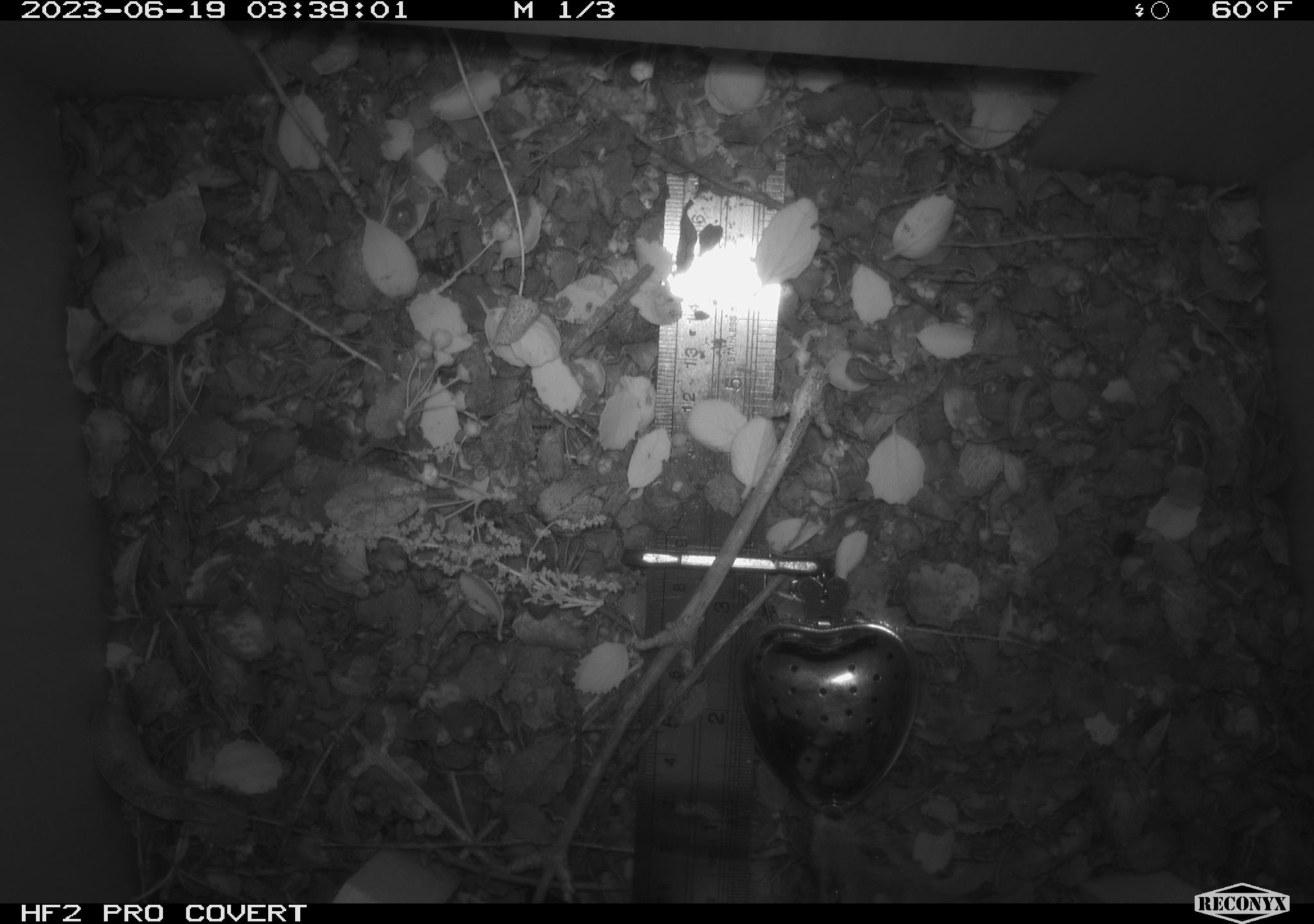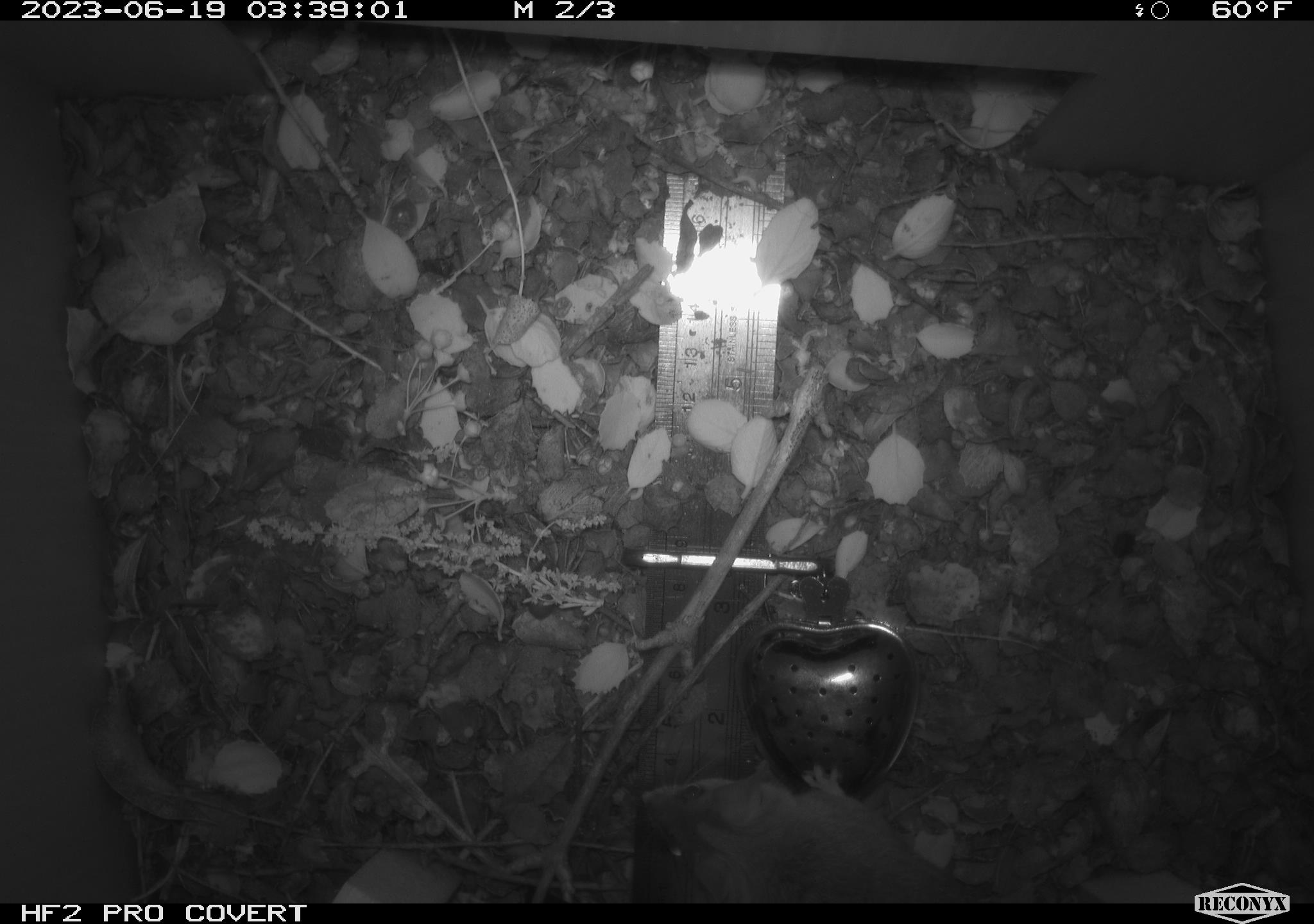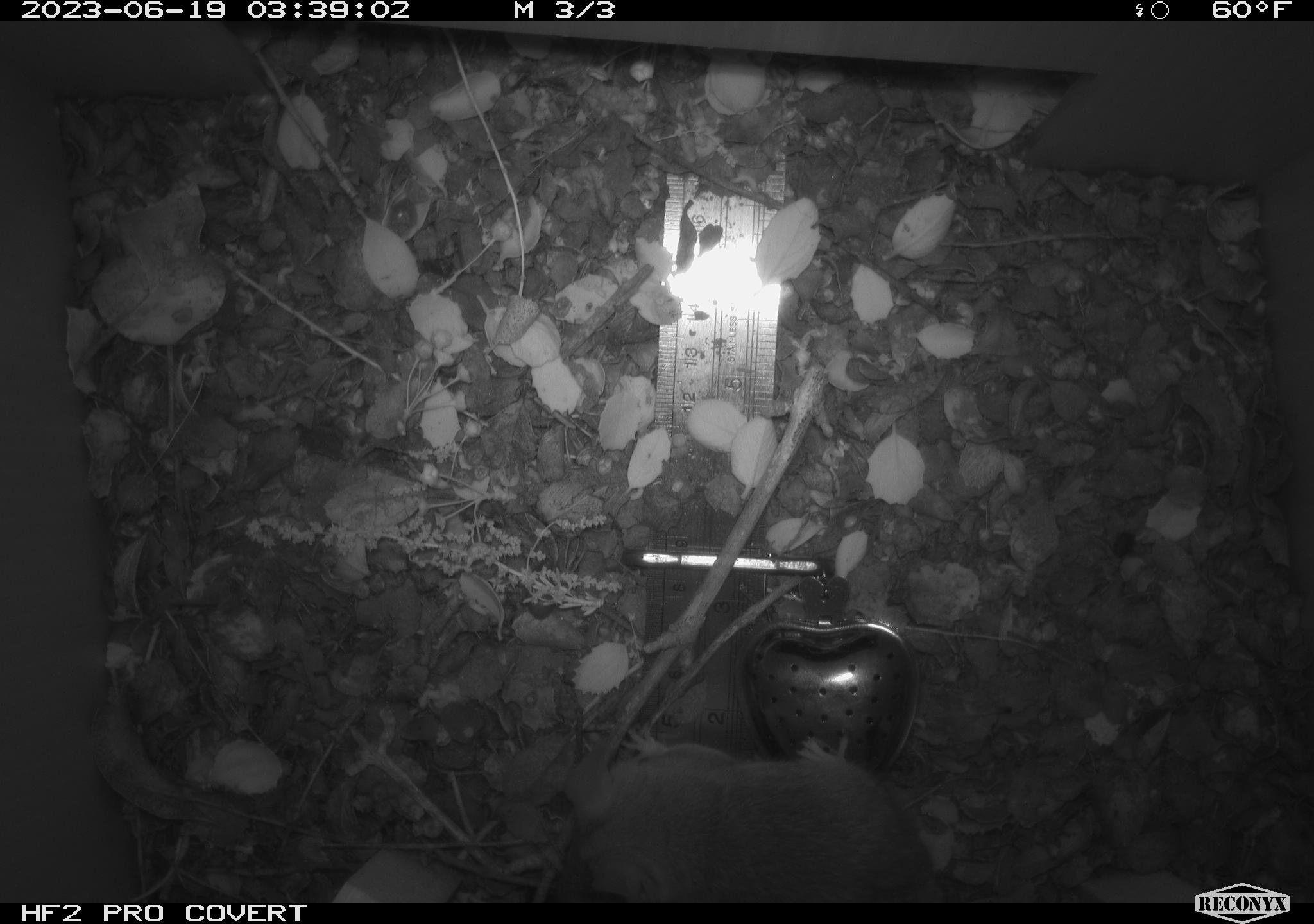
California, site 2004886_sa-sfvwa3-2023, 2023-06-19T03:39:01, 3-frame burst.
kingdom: Animalia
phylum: Chordata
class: Mammalia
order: Rodentia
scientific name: Rodentia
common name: mouse species